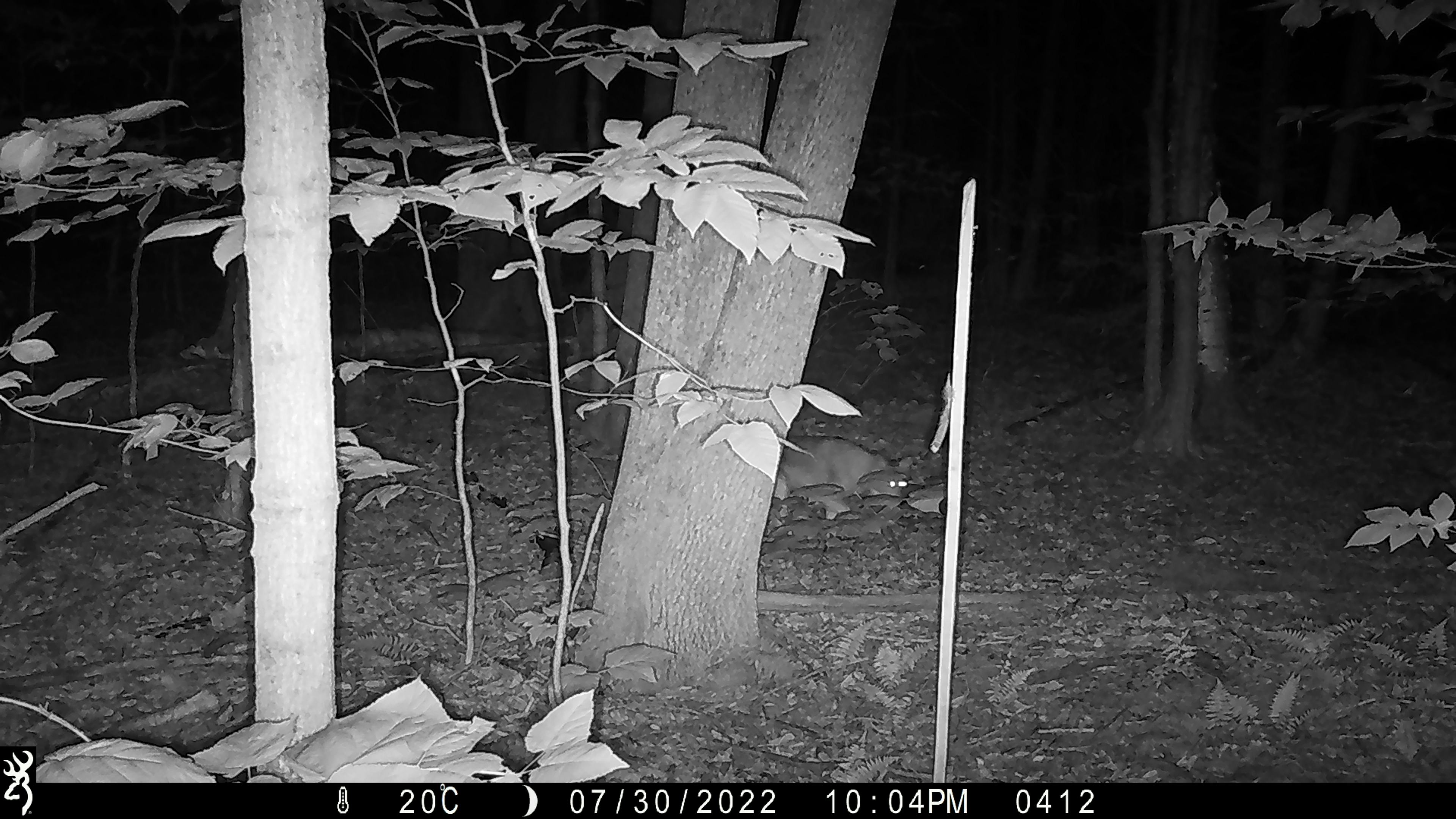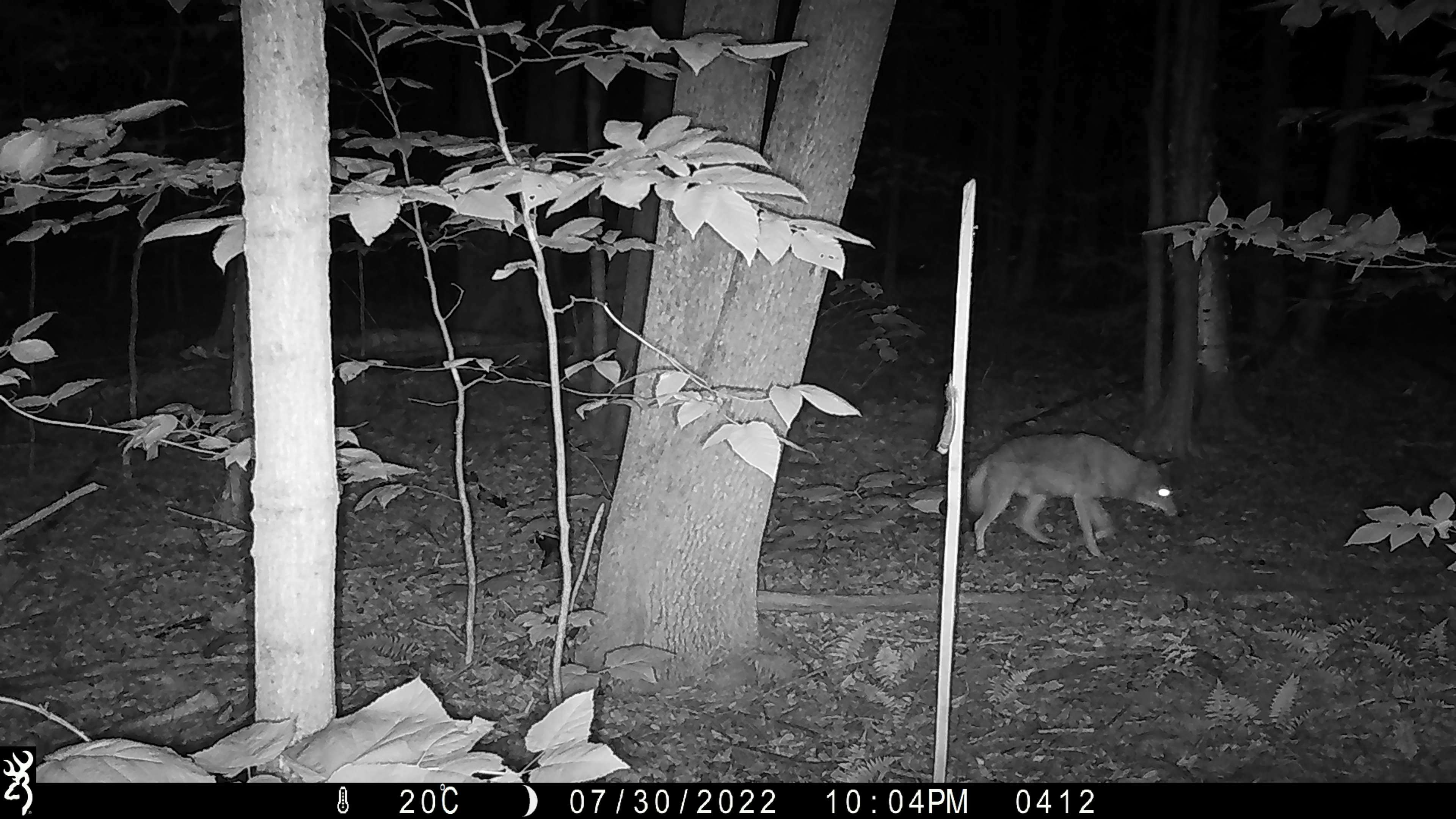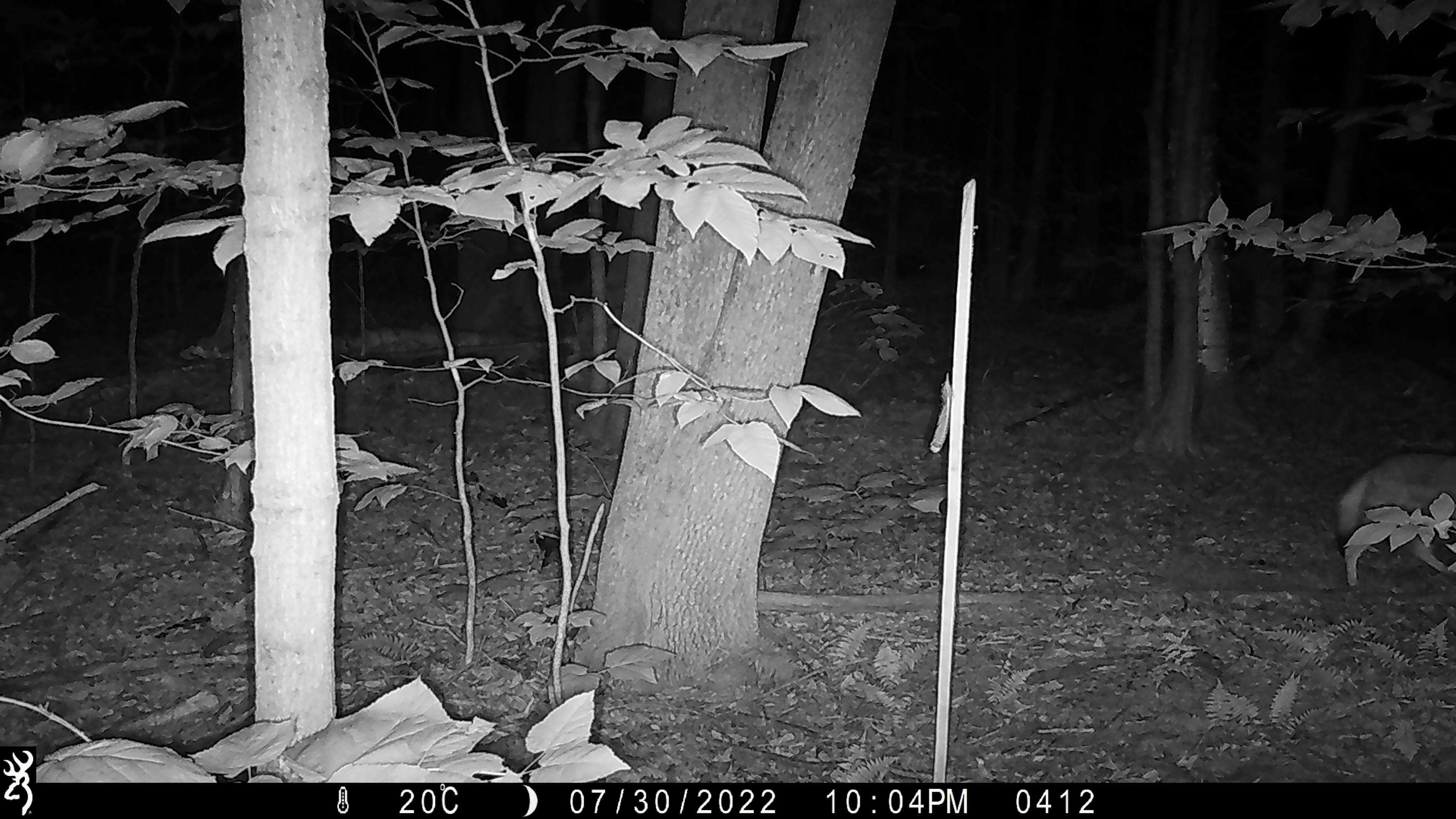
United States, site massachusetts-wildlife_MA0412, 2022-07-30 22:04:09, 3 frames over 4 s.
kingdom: Animalia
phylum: Chordata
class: Mammalia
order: Carnivora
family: Canidae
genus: Canis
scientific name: Canis latrans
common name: coyote